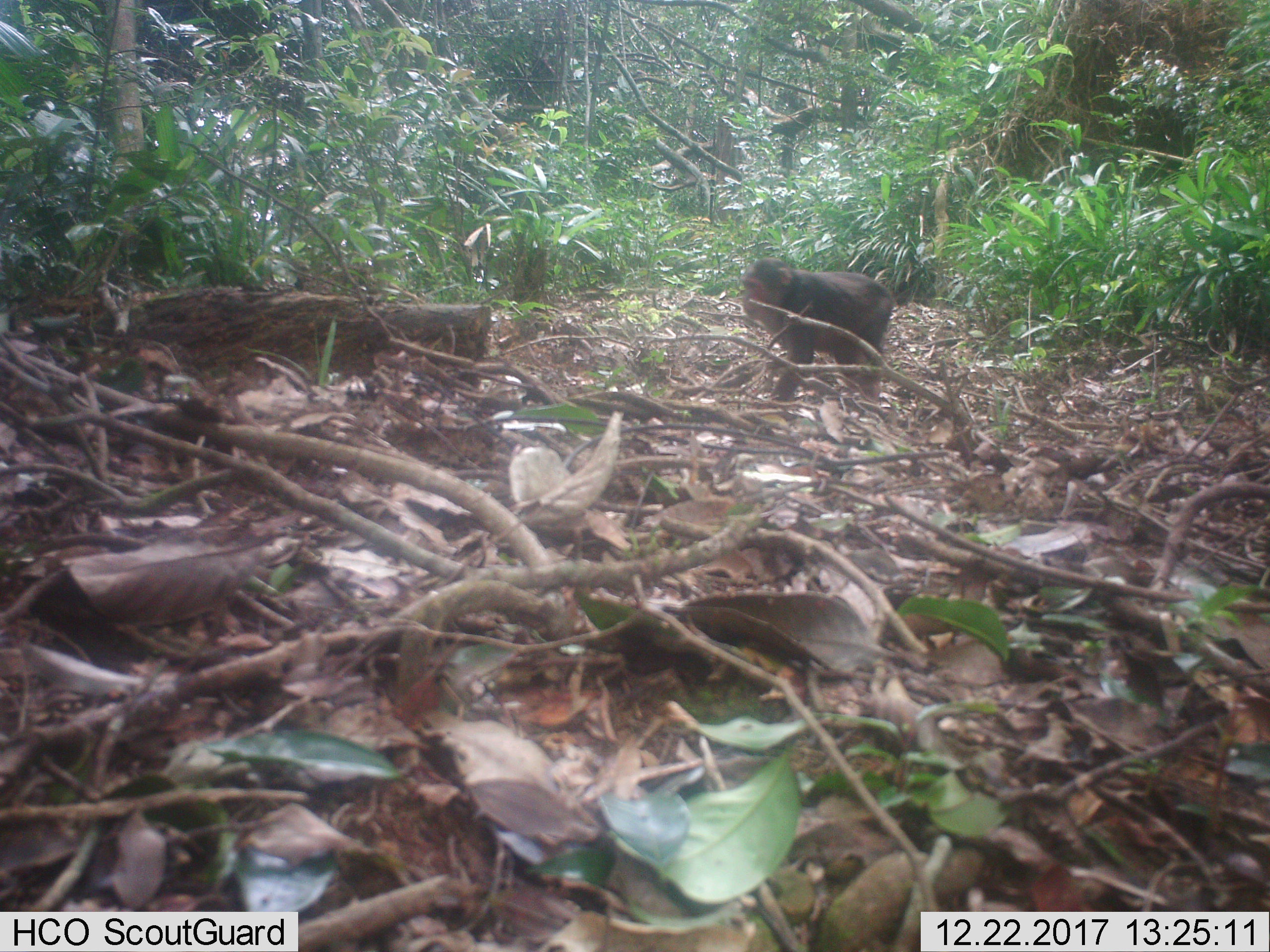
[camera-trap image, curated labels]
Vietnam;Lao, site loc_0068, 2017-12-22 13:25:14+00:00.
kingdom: Animalia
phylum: Chordata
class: Mammalia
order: Primates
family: Cercopithecidae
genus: Macaca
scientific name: Macaca arctoides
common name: stump-tailed macaque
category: stump tailed macaque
Stump tailed macaque (stump-tailed macaque) (Macaca arctoides). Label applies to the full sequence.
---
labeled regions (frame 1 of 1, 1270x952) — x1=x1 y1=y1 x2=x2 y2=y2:
stump tailed macaque: x1=741 y1=257 x2=895 y2=405